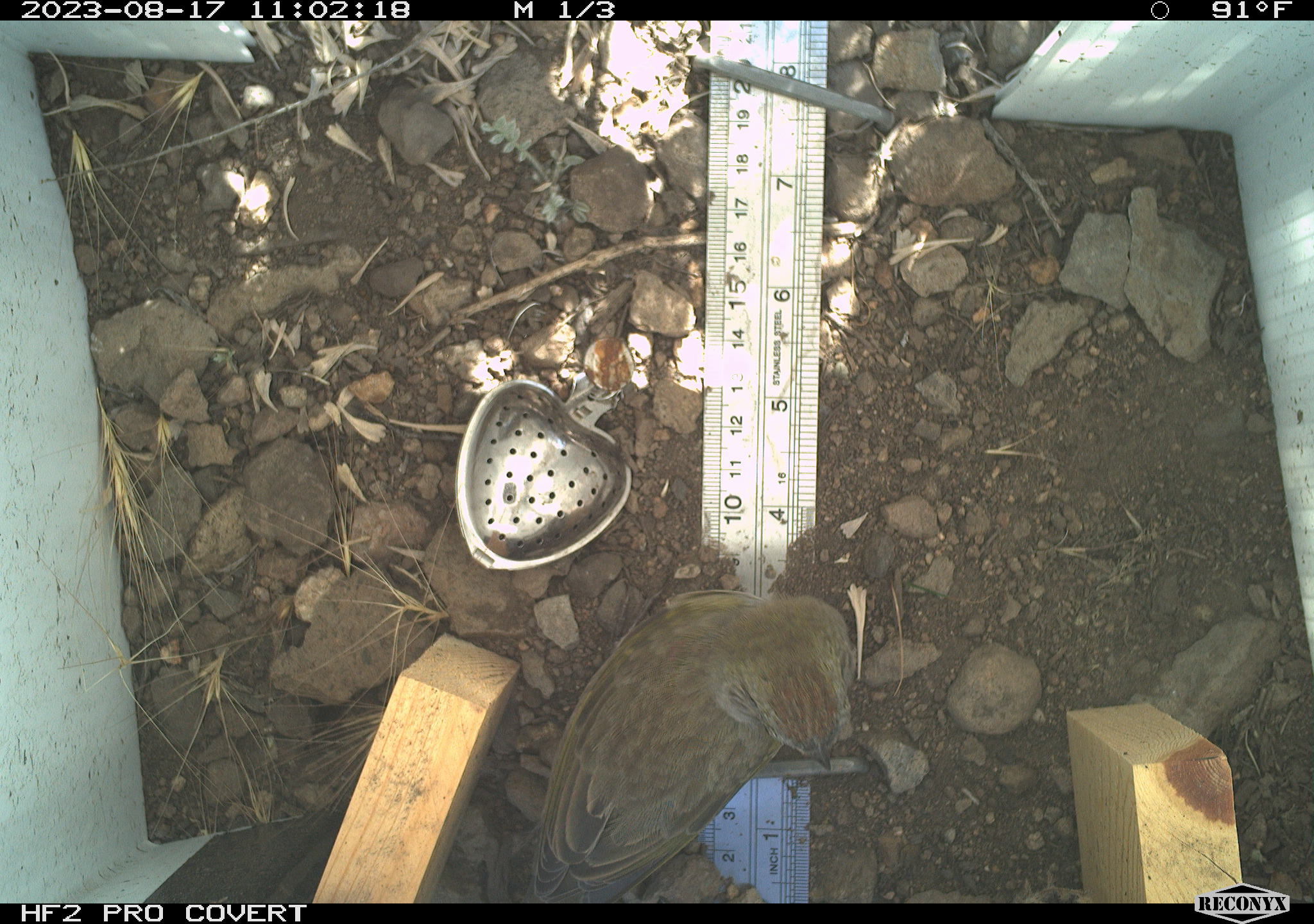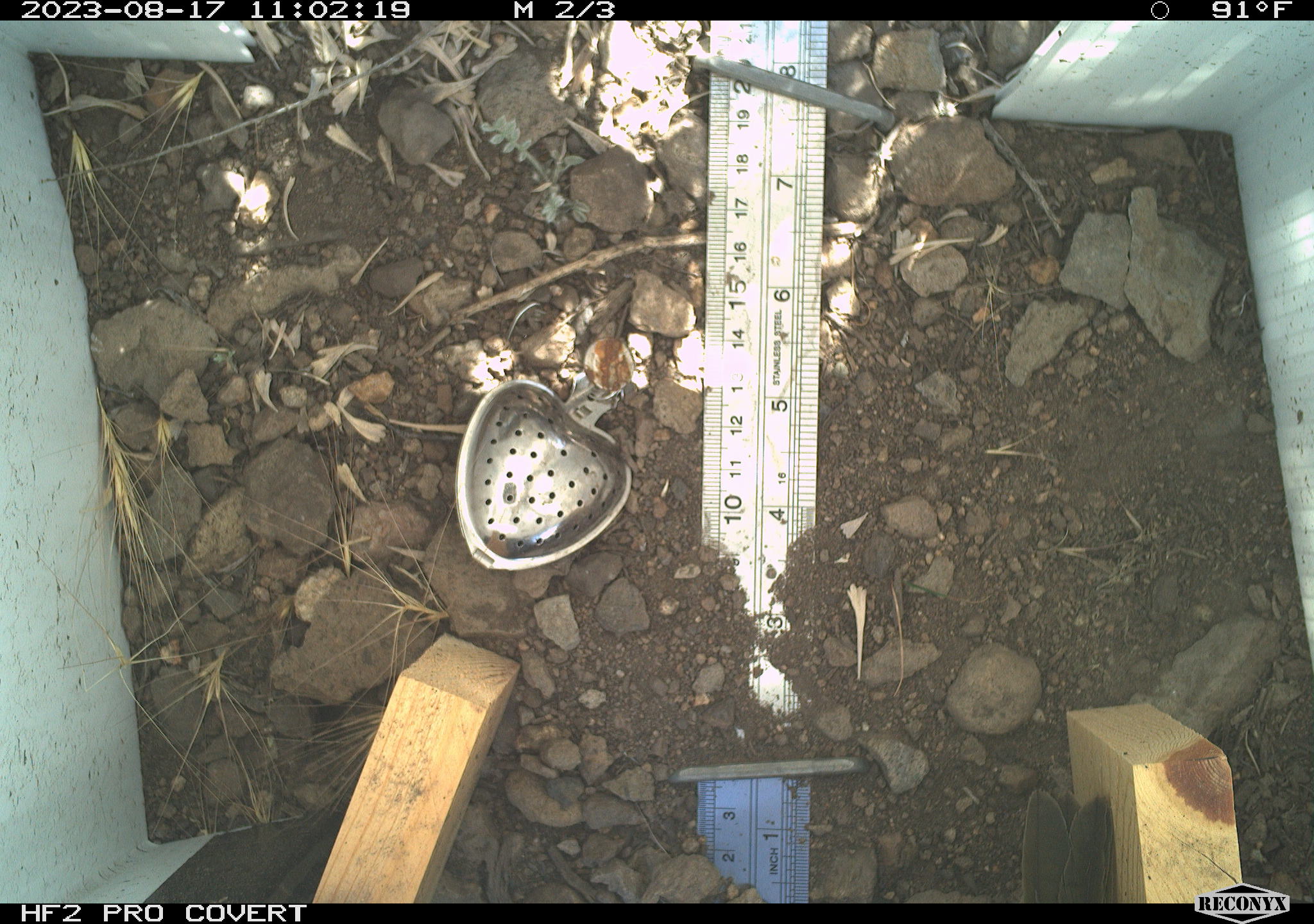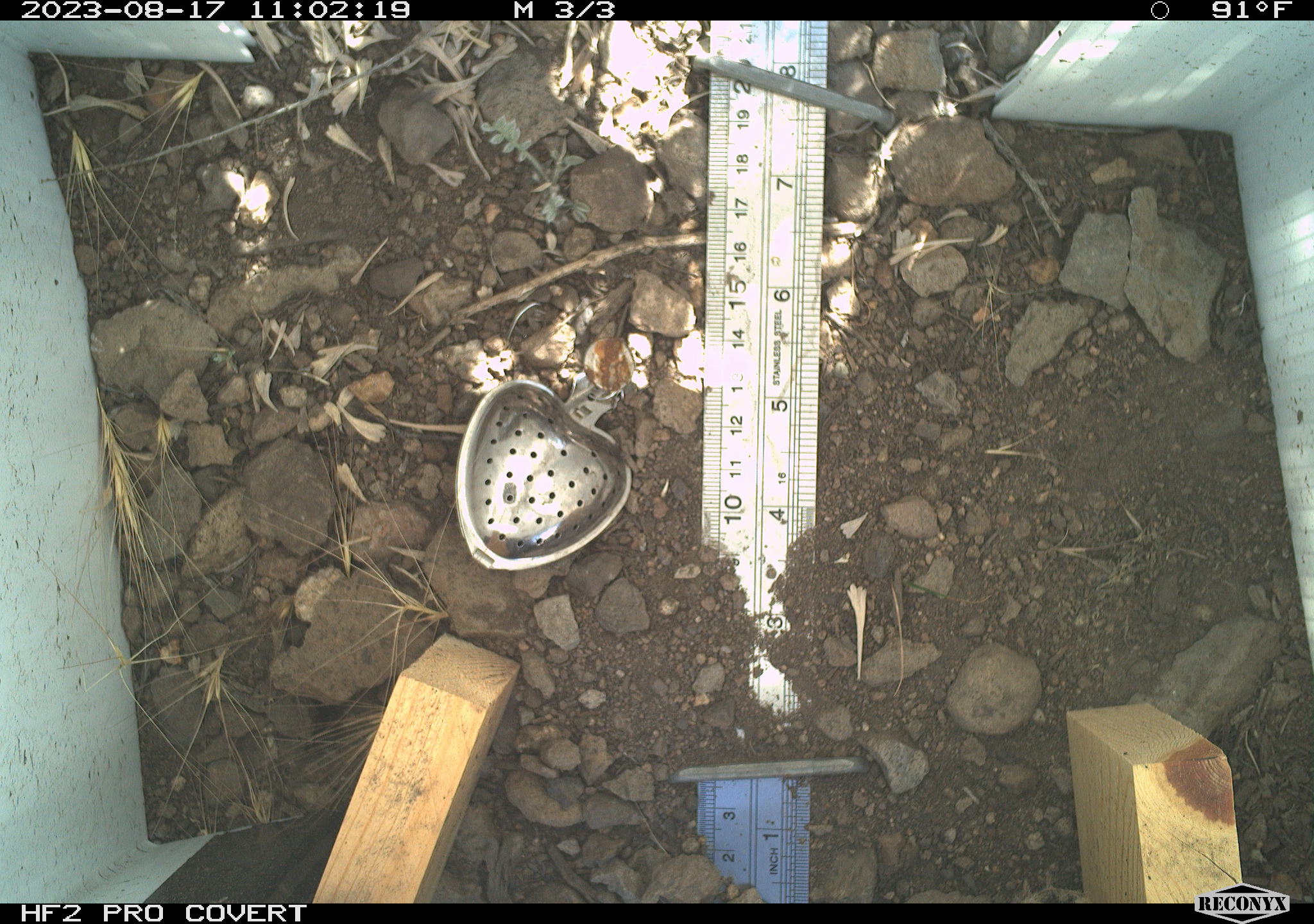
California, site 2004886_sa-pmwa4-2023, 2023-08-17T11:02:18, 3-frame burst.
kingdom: Animalia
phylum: Chordata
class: Aves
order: Passeriformes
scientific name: Passeriformes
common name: passerines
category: passeriformes order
Passeriformes order (passerines) (Passeriformes).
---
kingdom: Animalia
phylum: Chordata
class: Aves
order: Passeriformes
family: Troglodytidae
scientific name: Troglodytidae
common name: wren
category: troglodytidae family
Troglodytidae family (wren) (Troglodytidae).